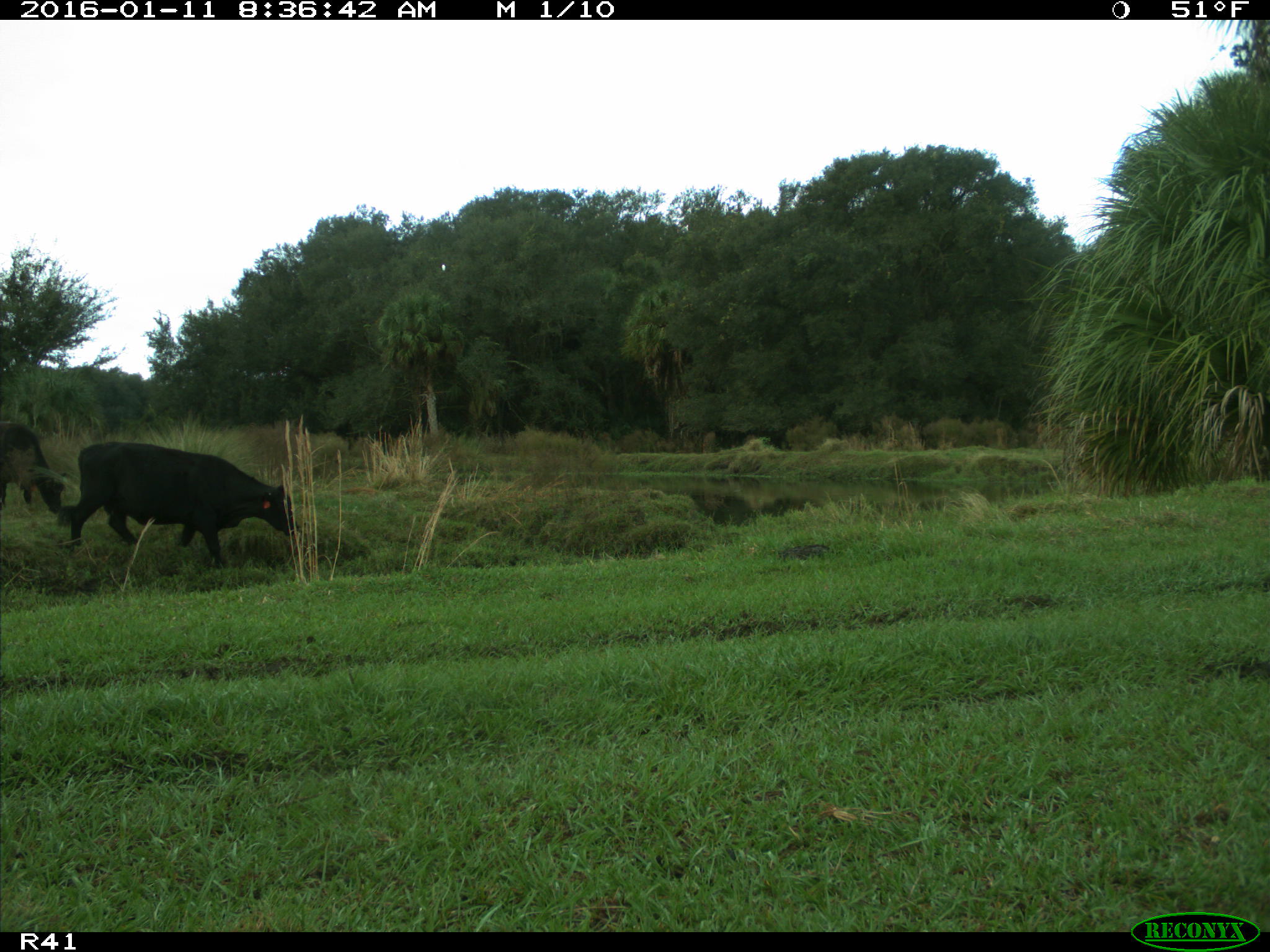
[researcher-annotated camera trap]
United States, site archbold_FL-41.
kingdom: Animalia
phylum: Chordata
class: Mammalia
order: Artiodactyla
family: Bovidae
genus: Bos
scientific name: Bos taurus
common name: domestic cow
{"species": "Bos taurus (domestic cow)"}